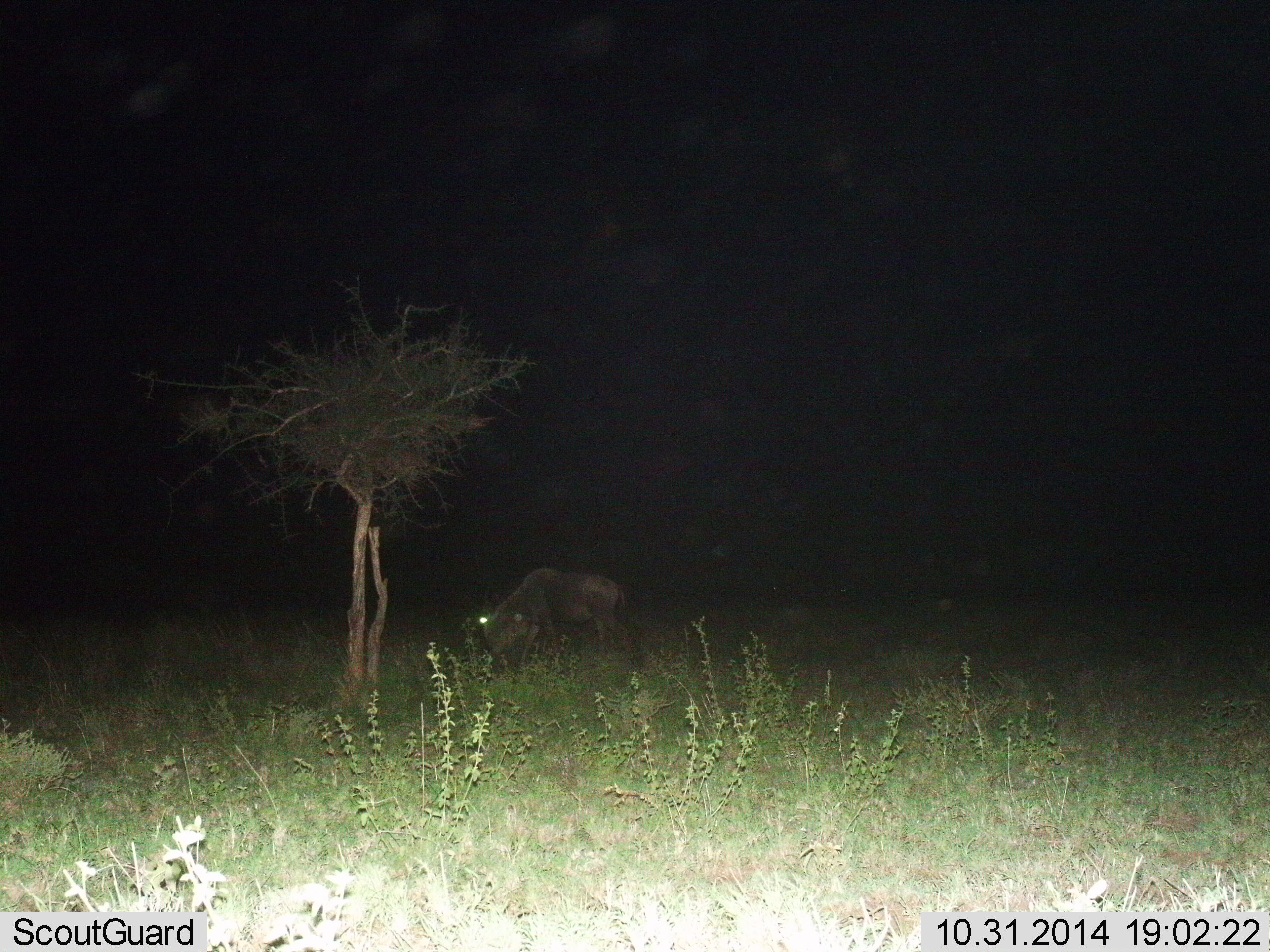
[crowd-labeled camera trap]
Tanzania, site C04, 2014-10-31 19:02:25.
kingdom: Animalia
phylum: Chordata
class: Mammalia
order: Artiodactyla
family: Bovidae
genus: Connochaetes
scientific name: Connochaetes taurinus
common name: blue wildebeest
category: wildebeest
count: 1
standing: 10%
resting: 0%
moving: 10%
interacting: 0%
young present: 0%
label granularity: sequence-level